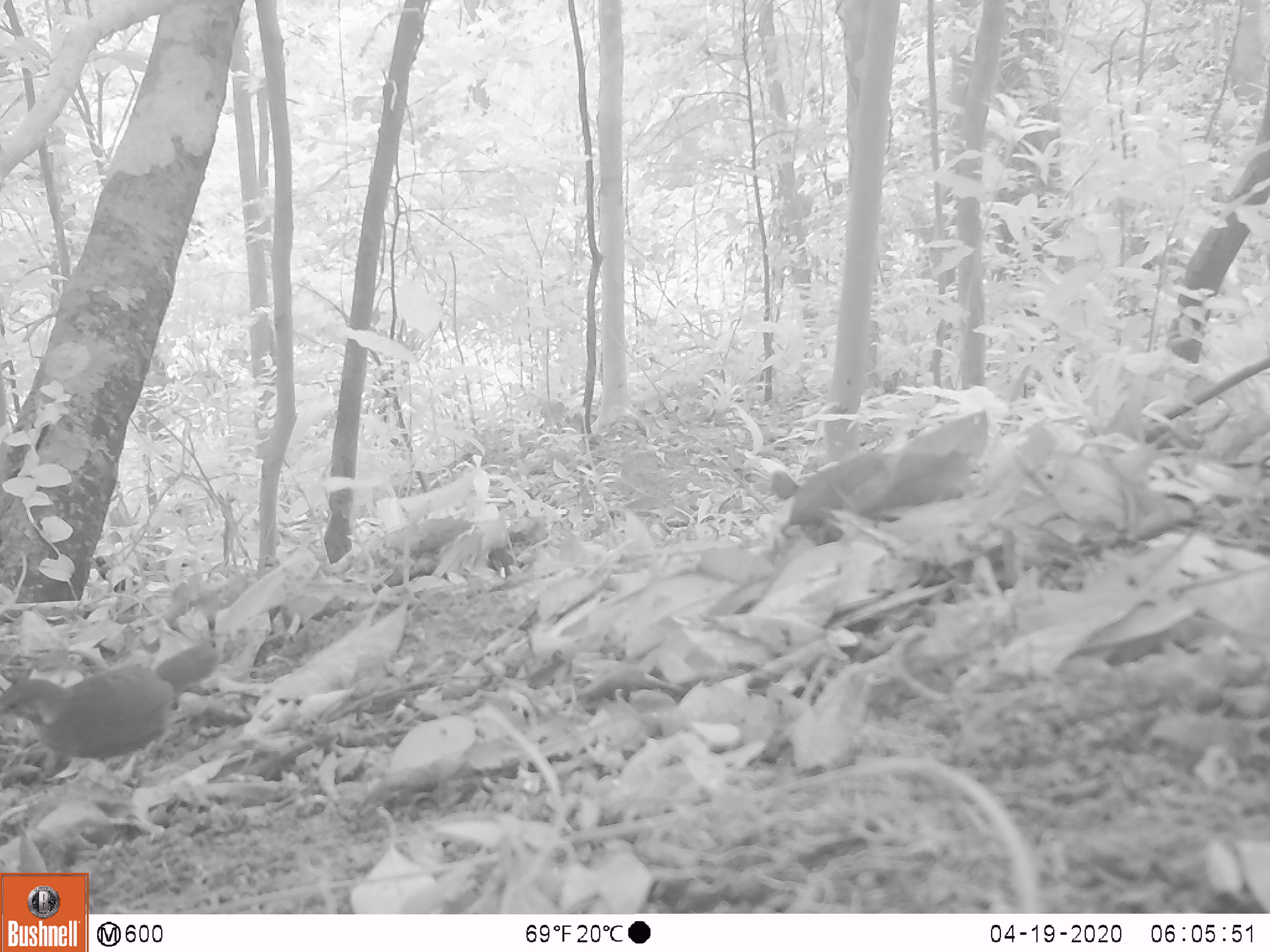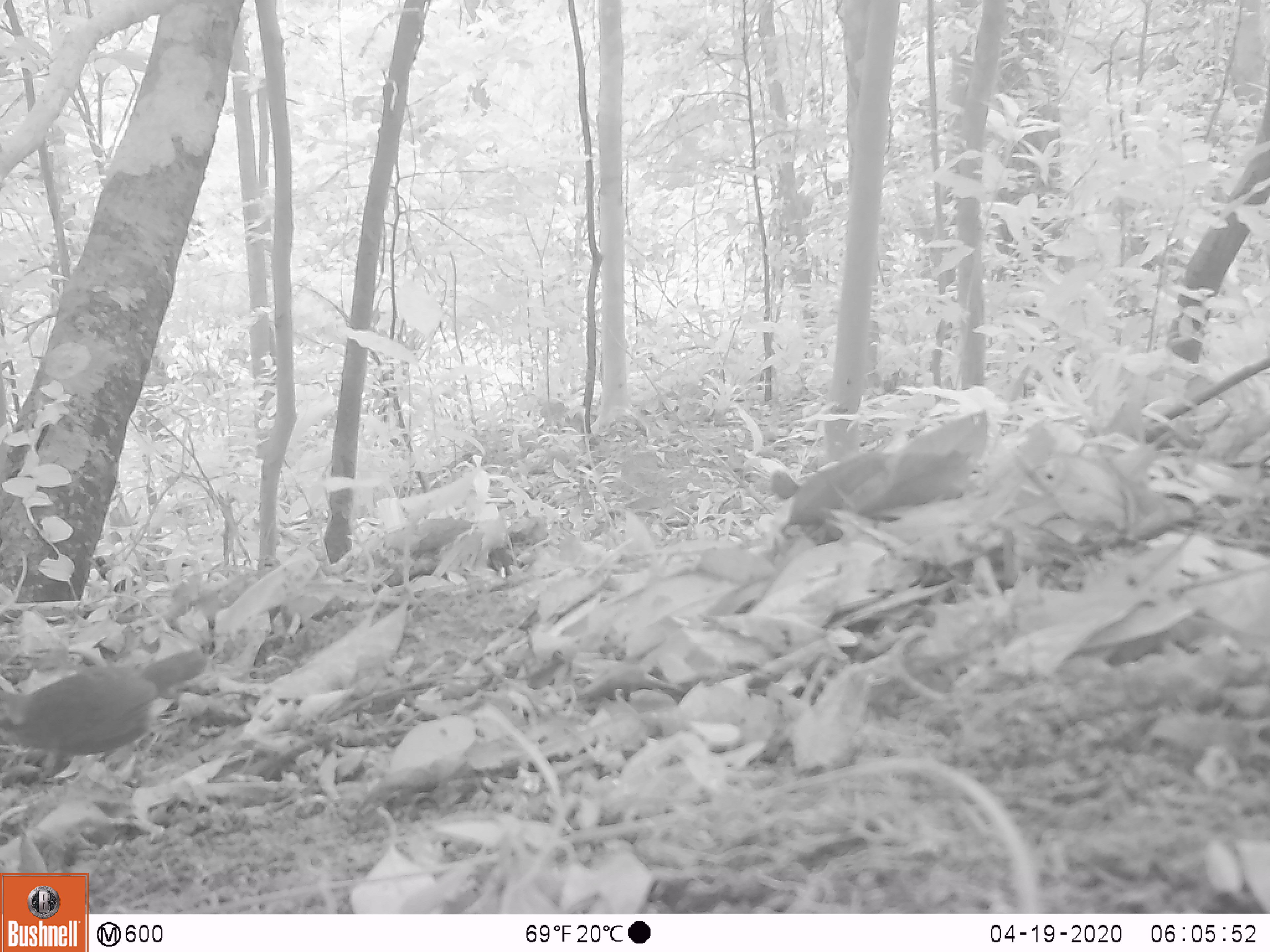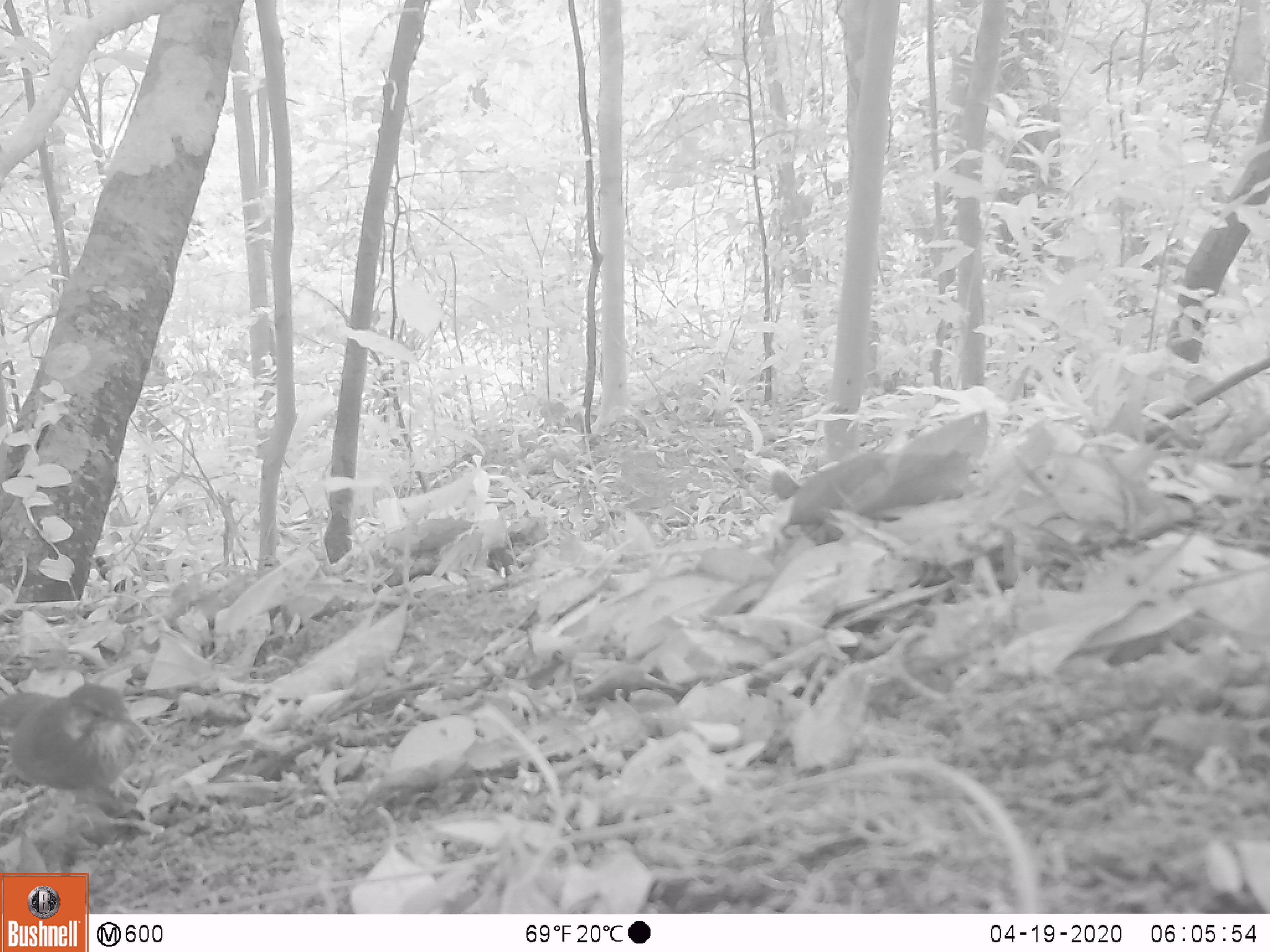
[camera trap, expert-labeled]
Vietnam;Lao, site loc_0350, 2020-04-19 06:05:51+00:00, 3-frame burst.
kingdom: Animalia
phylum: Chordata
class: Aves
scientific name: Aves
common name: bird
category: unidentified bird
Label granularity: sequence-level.